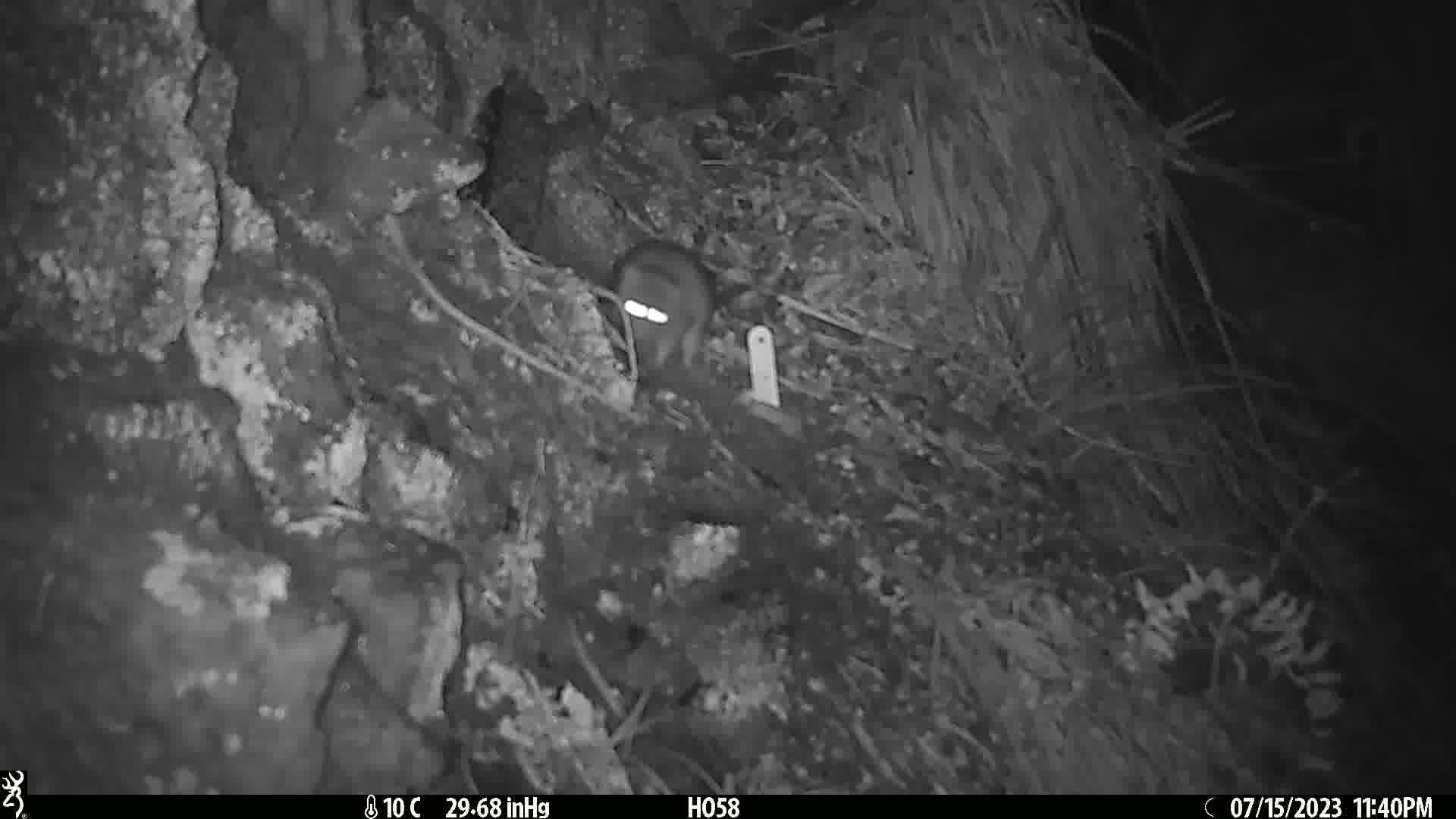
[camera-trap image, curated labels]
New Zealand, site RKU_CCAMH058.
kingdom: Animalia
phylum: Chordata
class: Mammalia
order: Rodentia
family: Muridae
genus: Rattus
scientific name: Rattus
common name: rat